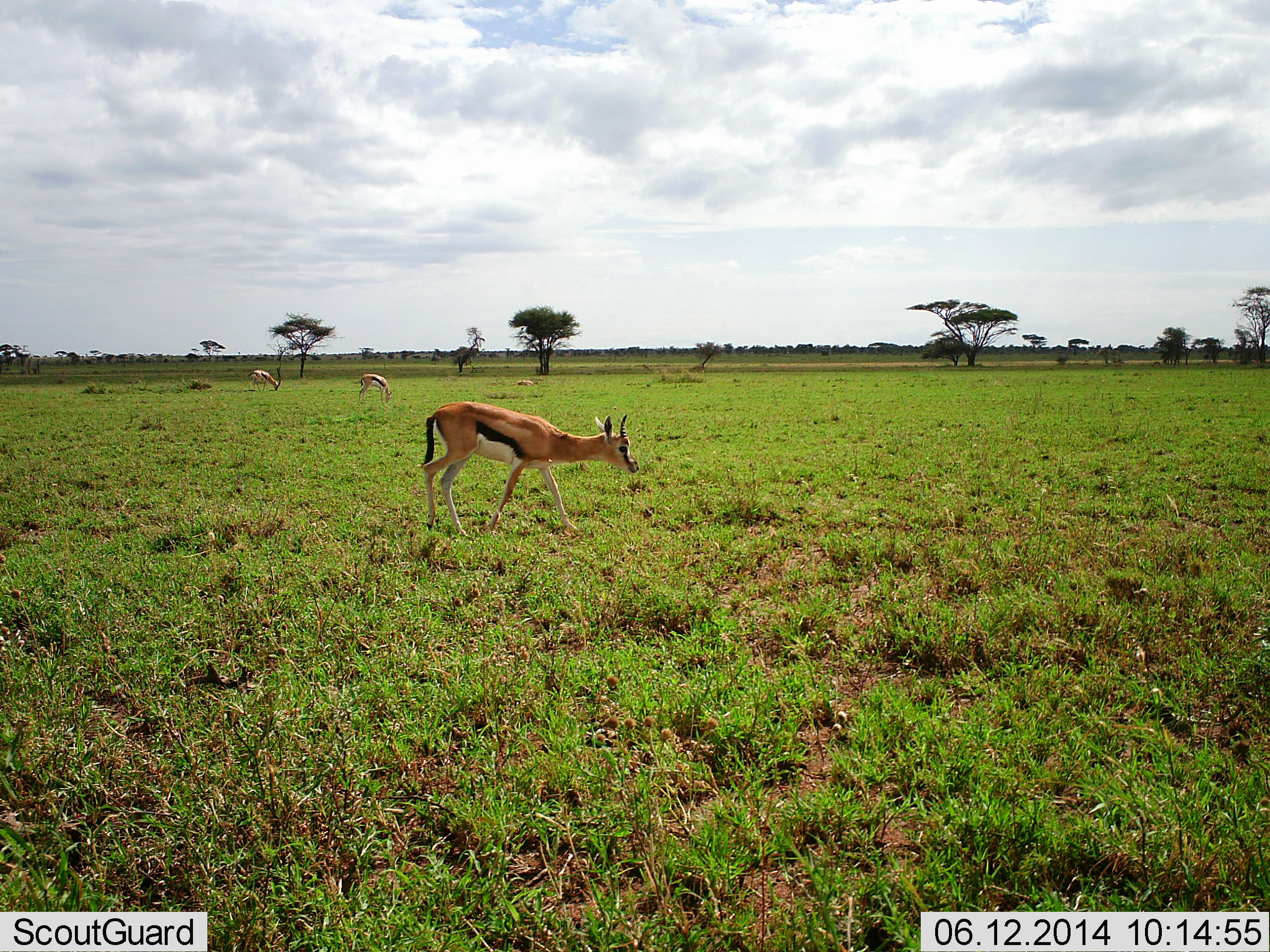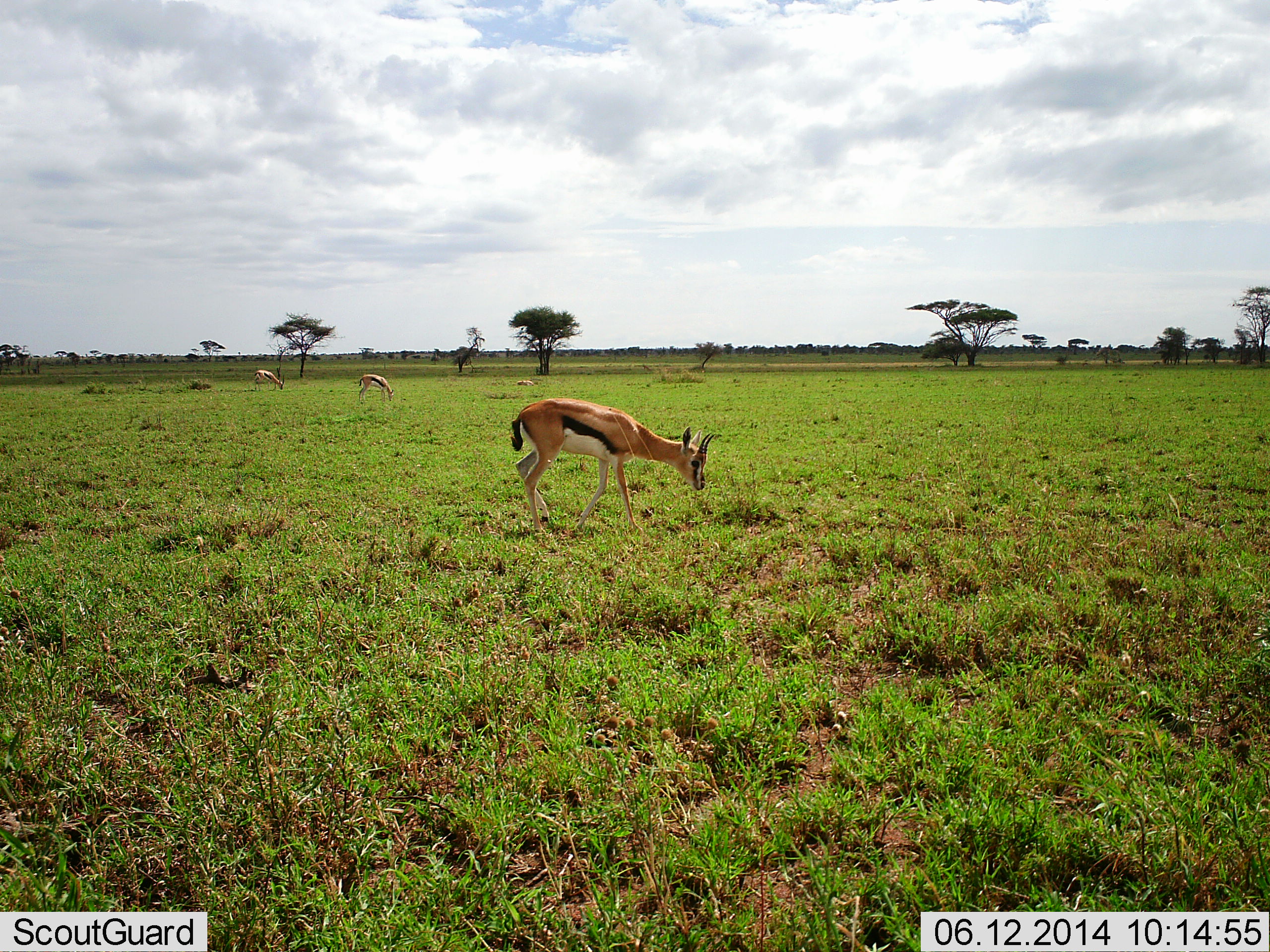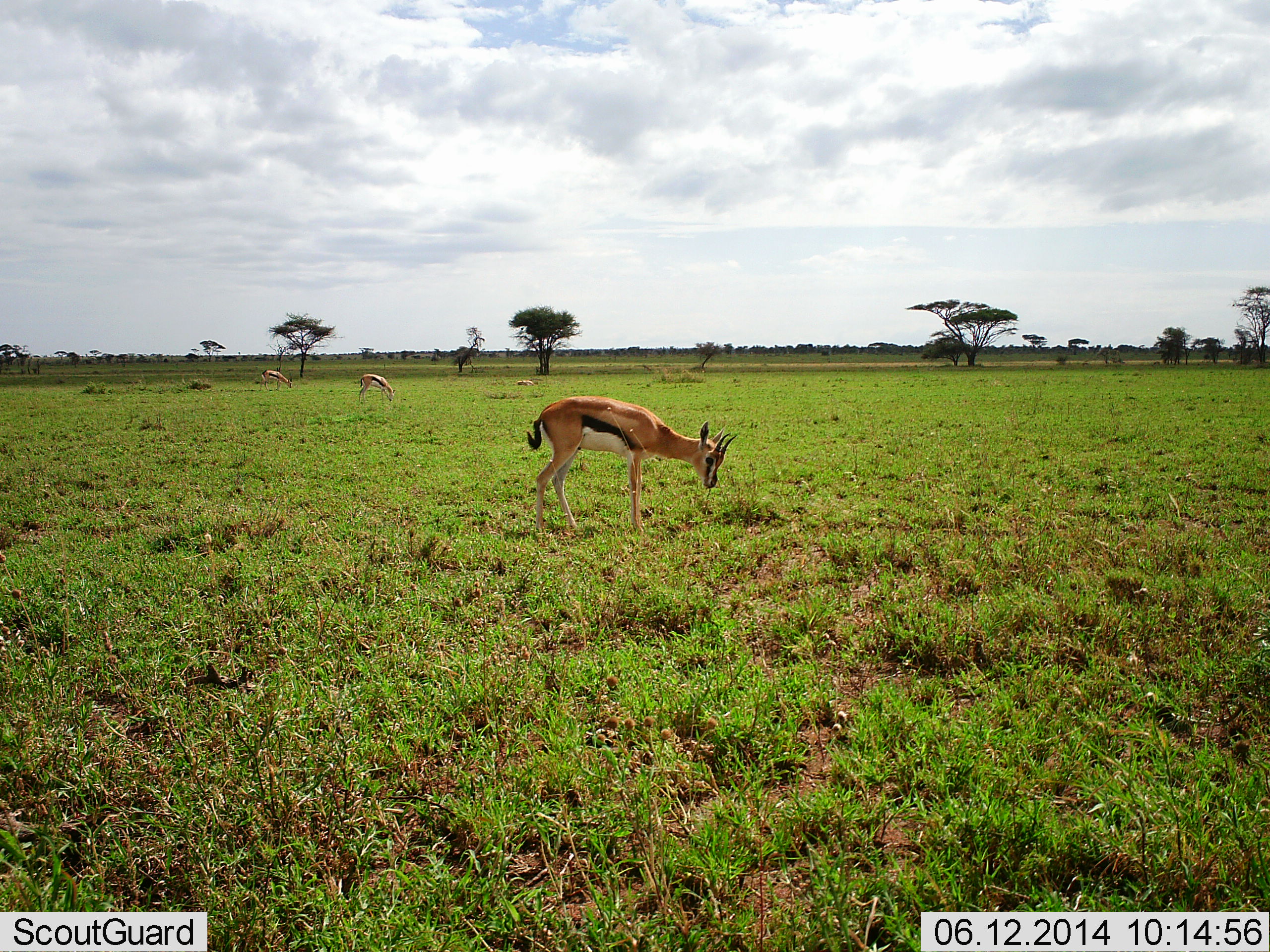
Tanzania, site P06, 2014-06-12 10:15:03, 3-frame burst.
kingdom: Animalia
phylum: Chordata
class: Mammalia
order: Artiodactyla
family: Bovidae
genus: Eudorcas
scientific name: Eudorcas thomsonii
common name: thomson's gazelle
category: gazellethomsons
Gazellethomsons (thomson's gazelle) (Eudorcas thomsonii), count 3. Behavior (volunteer vote fractions): standing 10%, resting 10%, moving 30%, interacting 0%. Young present (vote fraction): 0%. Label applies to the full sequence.